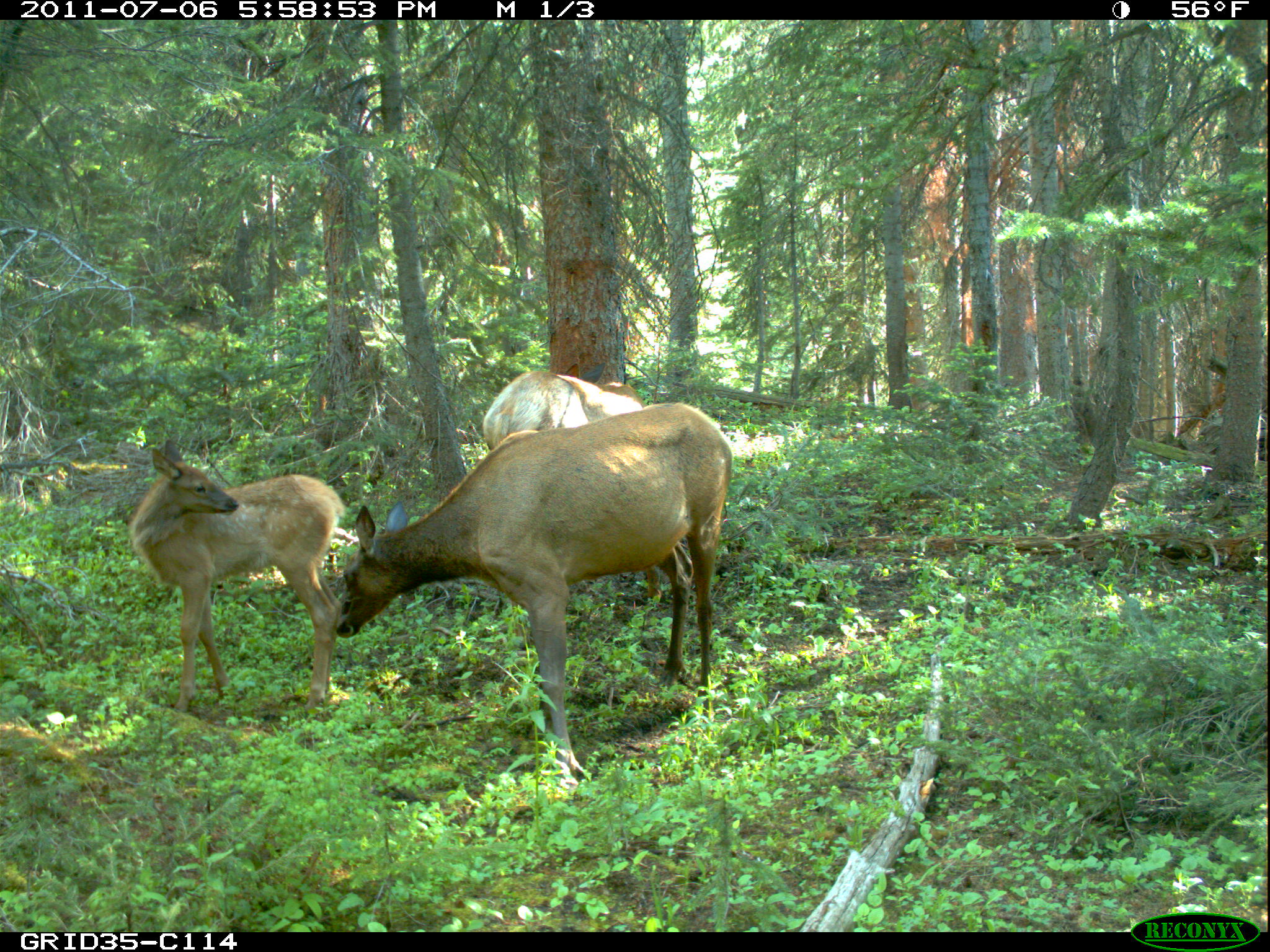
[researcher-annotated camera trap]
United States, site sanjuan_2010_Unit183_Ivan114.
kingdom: Animalia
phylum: Chordata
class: Mammalia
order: Artiodactyla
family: Cervidae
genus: Cervus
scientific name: Cervus elaphus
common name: red deer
Cervus elaphus (red deer).